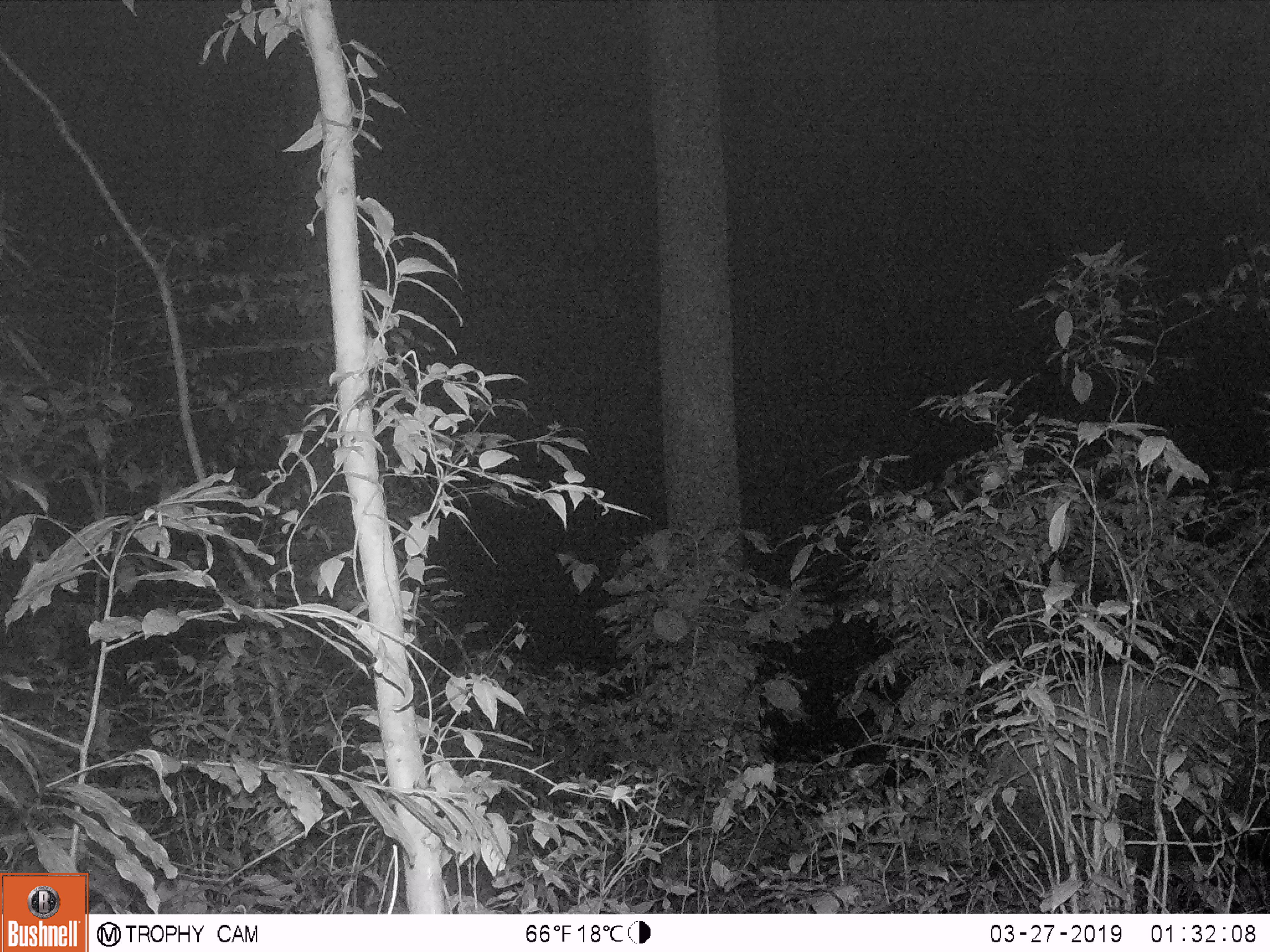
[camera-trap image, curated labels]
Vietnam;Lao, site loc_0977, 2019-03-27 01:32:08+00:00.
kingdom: Animalia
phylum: Chordata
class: Mammalia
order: Artiodactyla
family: Bovidae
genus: Capricornis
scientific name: Capricornis sumatraensis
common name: chinese serow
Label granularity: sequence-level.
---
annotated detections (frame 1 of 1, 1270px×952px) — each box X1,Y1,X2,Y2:
chinese serow: 992,658,1270,883